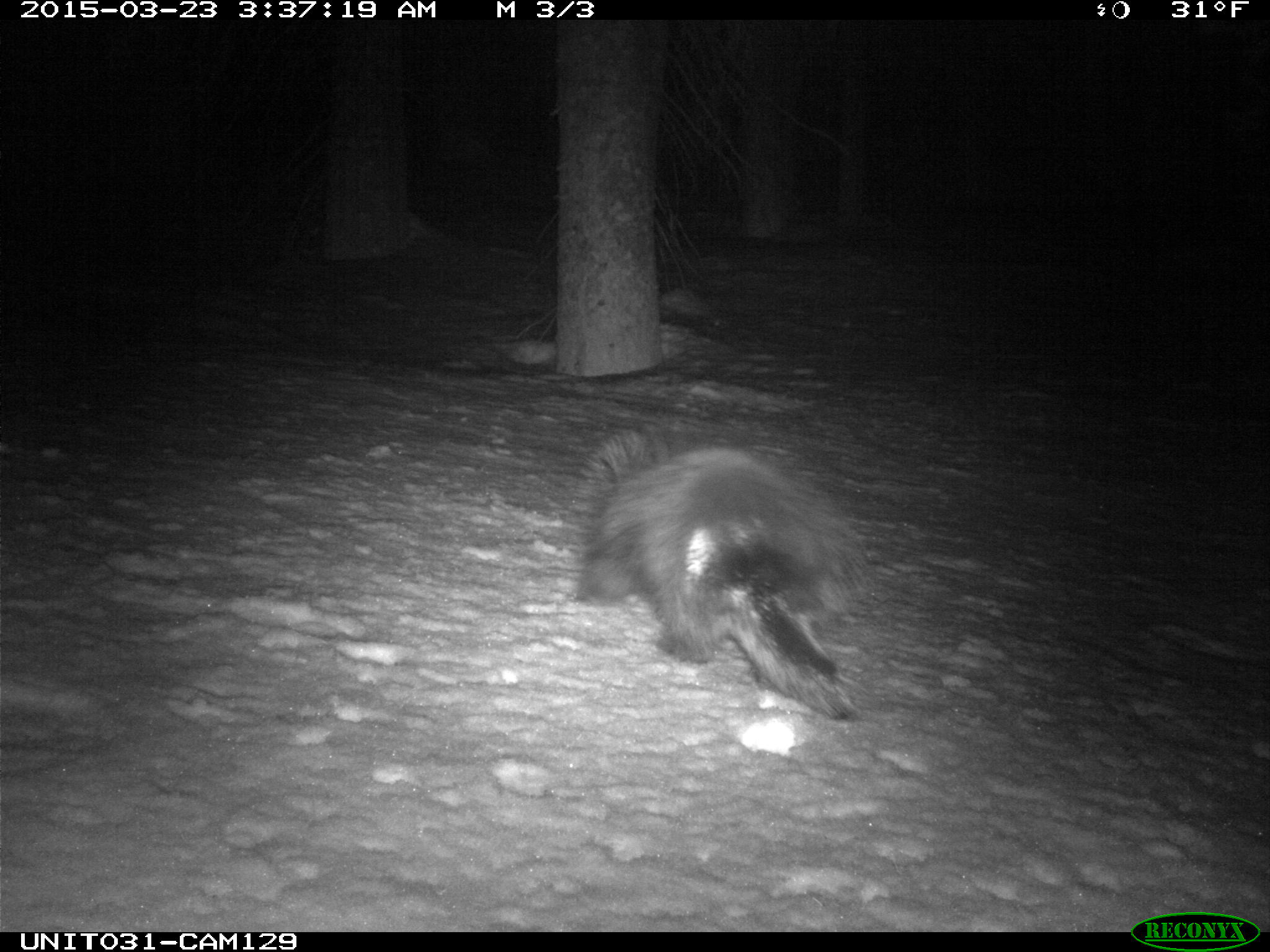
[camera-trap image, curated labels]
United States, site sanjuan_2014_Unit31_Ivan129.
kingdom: Animalia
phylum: Chordata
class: Mammalia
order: Rodentia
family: Erethizontidae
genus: Erethizon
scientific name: Erethizon dorsatum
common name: north american porcupine